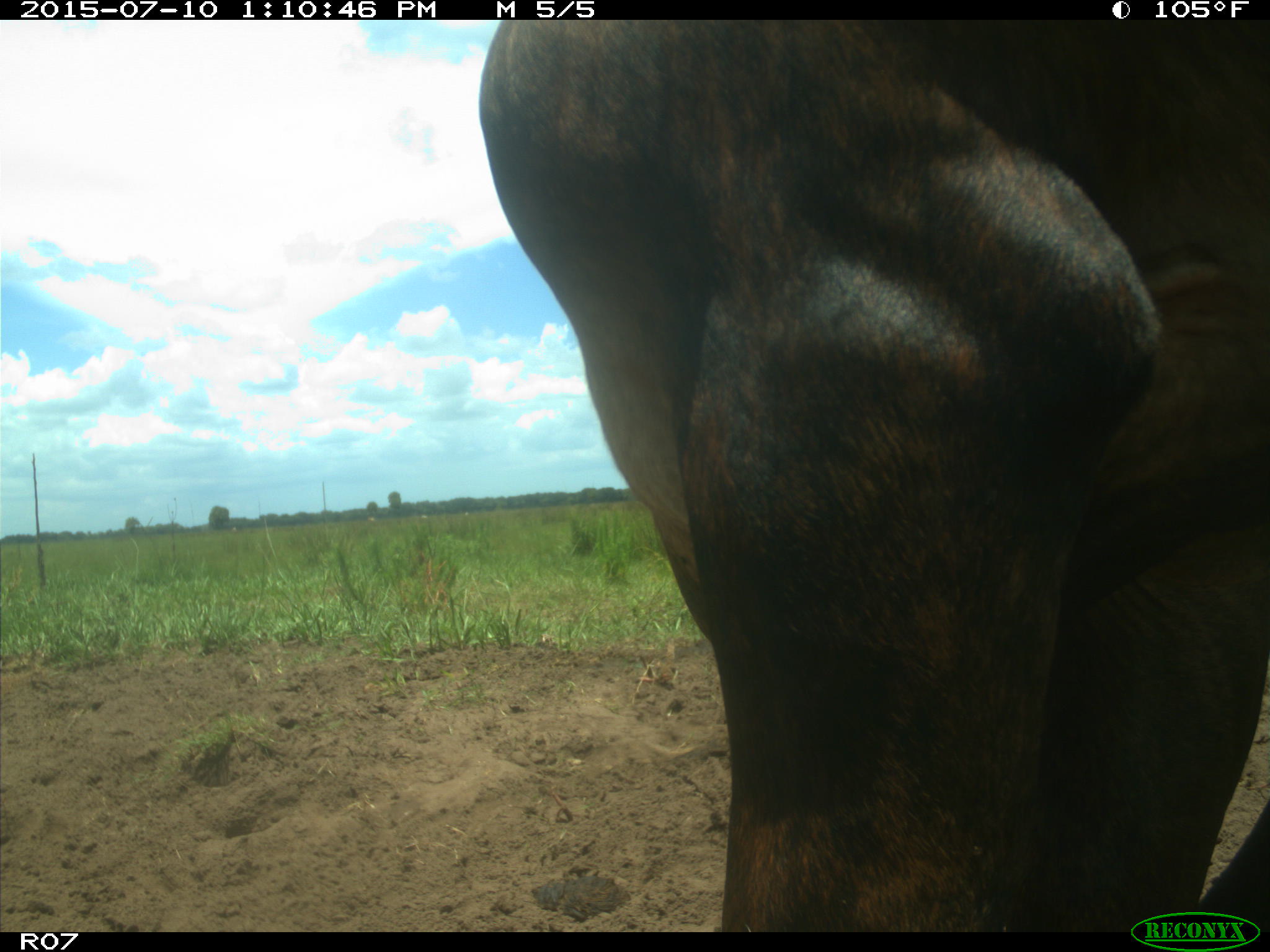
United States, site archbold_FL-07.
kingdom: Animalia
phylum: Chordata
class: Mammalia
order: Artiodactyla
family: Bovidae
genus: Bos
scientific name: Bos taurus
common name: domestic cow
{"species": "Bos taurus (domestic cow)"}